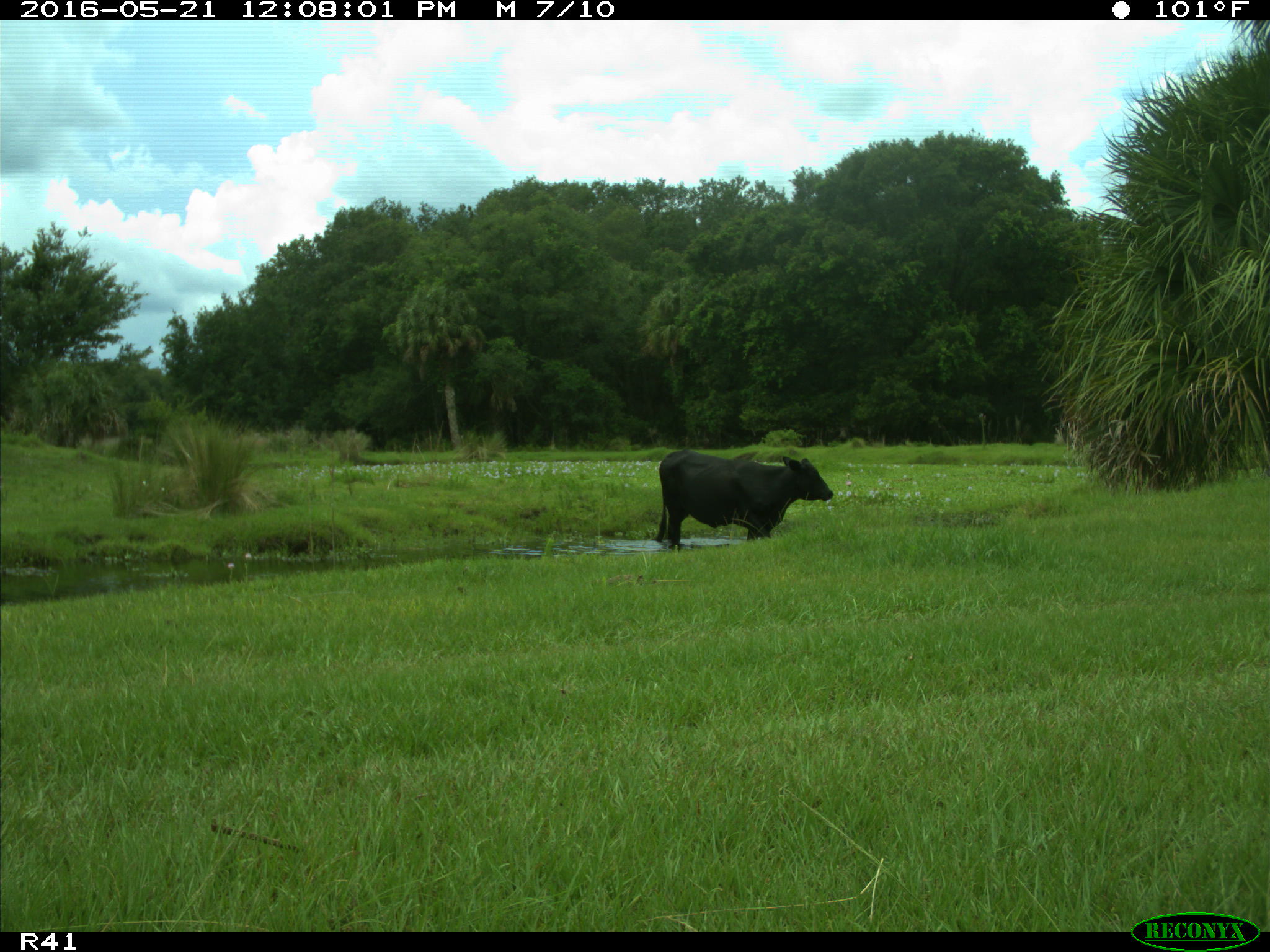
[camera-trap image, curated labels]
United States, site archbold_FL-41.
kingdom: Animalia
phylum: Chordata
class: Mammalia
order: Artiodactyla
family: Bovidae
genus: Bos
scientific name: Bos taurus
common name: domestic cow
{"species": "Bos taurus (domestic cow)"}